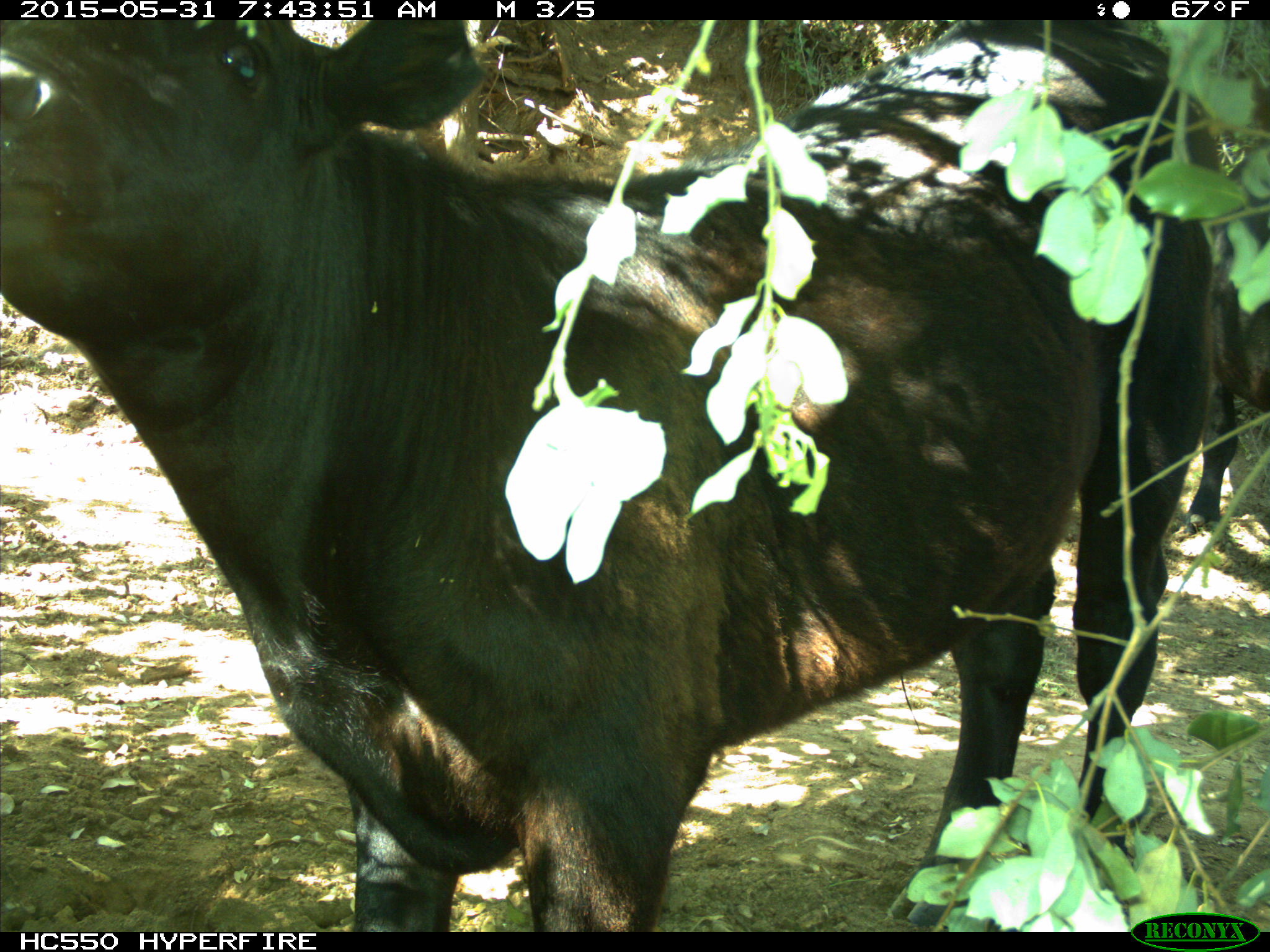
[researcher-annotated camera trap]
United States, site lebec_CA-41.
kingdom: Animalia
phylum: Chordata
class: Mammalia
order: Artiodactyla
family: Bovidae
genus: Bos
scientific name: Bos taurus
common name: domestic cow